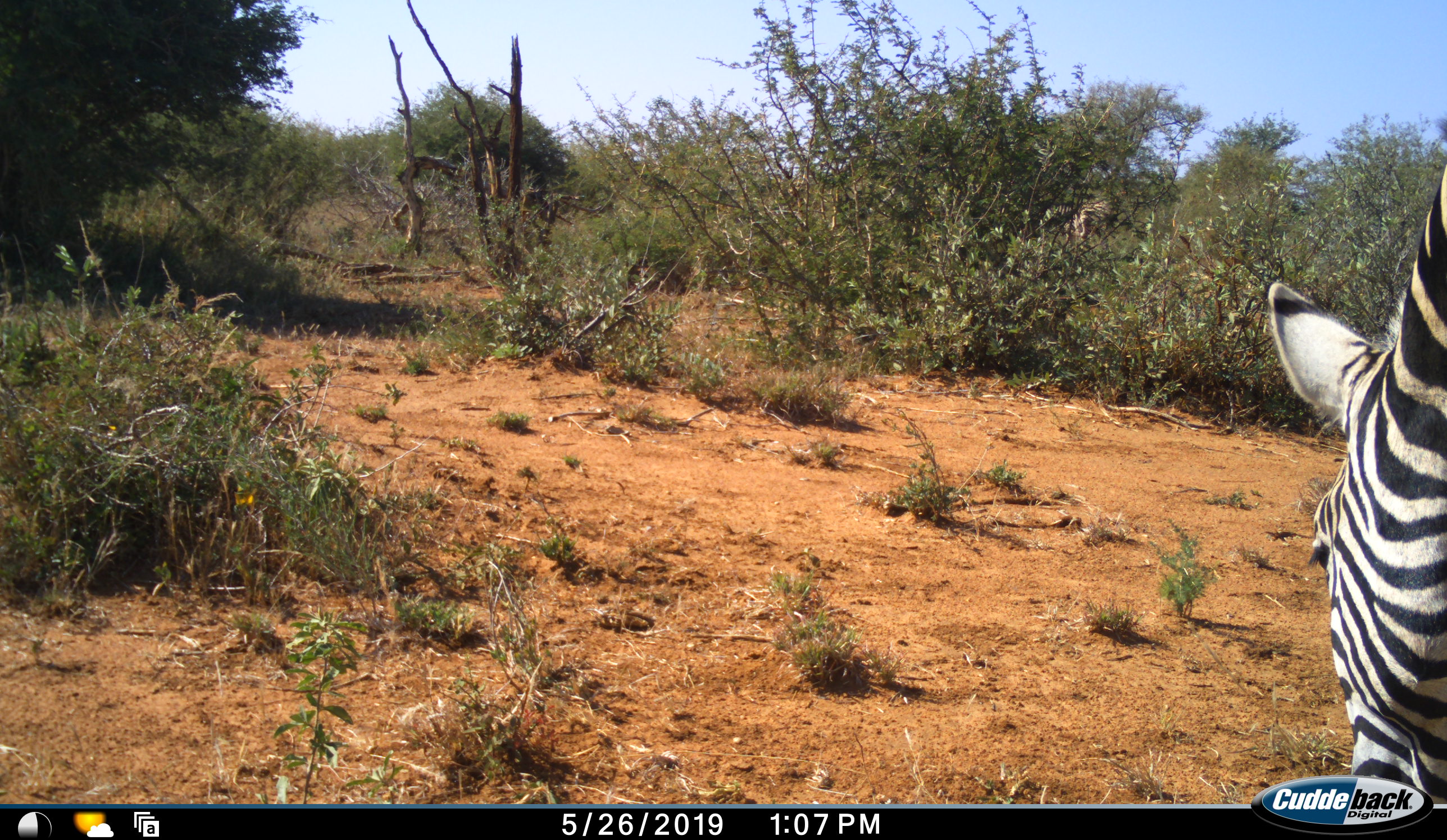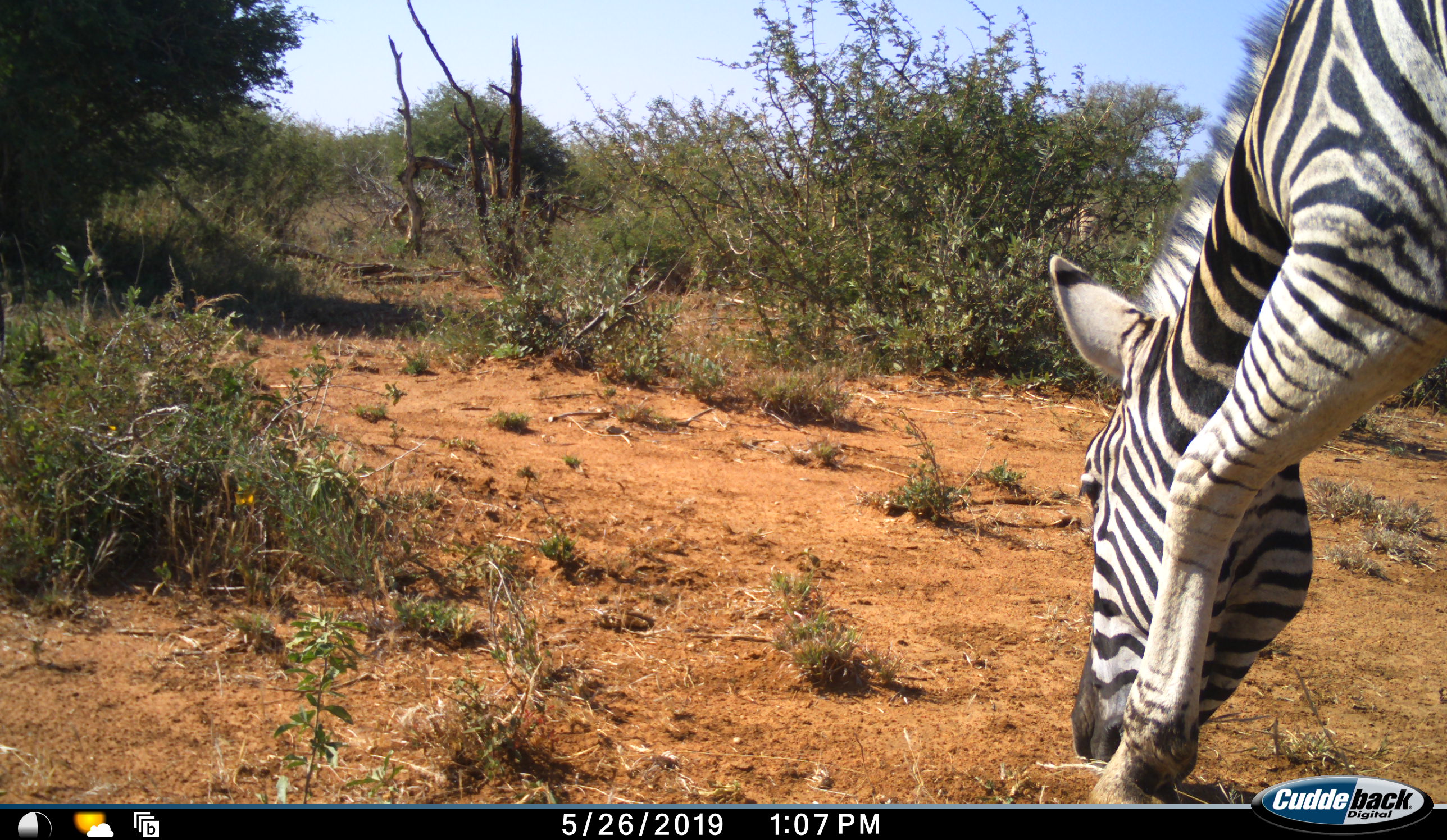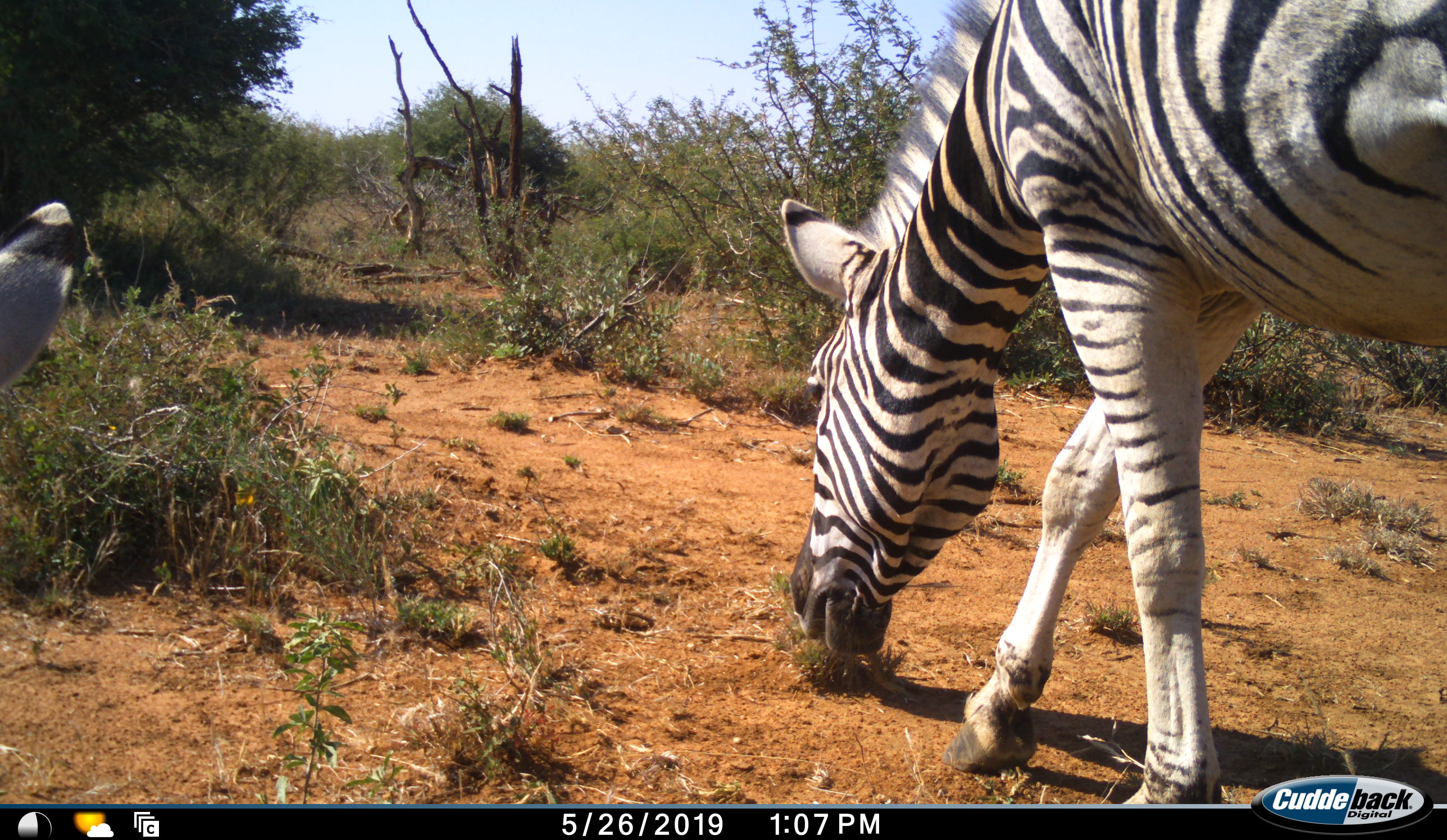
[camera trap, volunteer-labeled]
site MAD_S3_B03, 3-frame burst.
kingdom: Animalia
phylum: Chordata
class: Mammalia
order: Perissodactyla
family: Equidae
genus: Equus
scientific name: Equus quagga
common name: plains zebra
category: zebraplains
Zebraplains (plains zebra) (Equus quagga), count 2. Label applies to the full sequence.